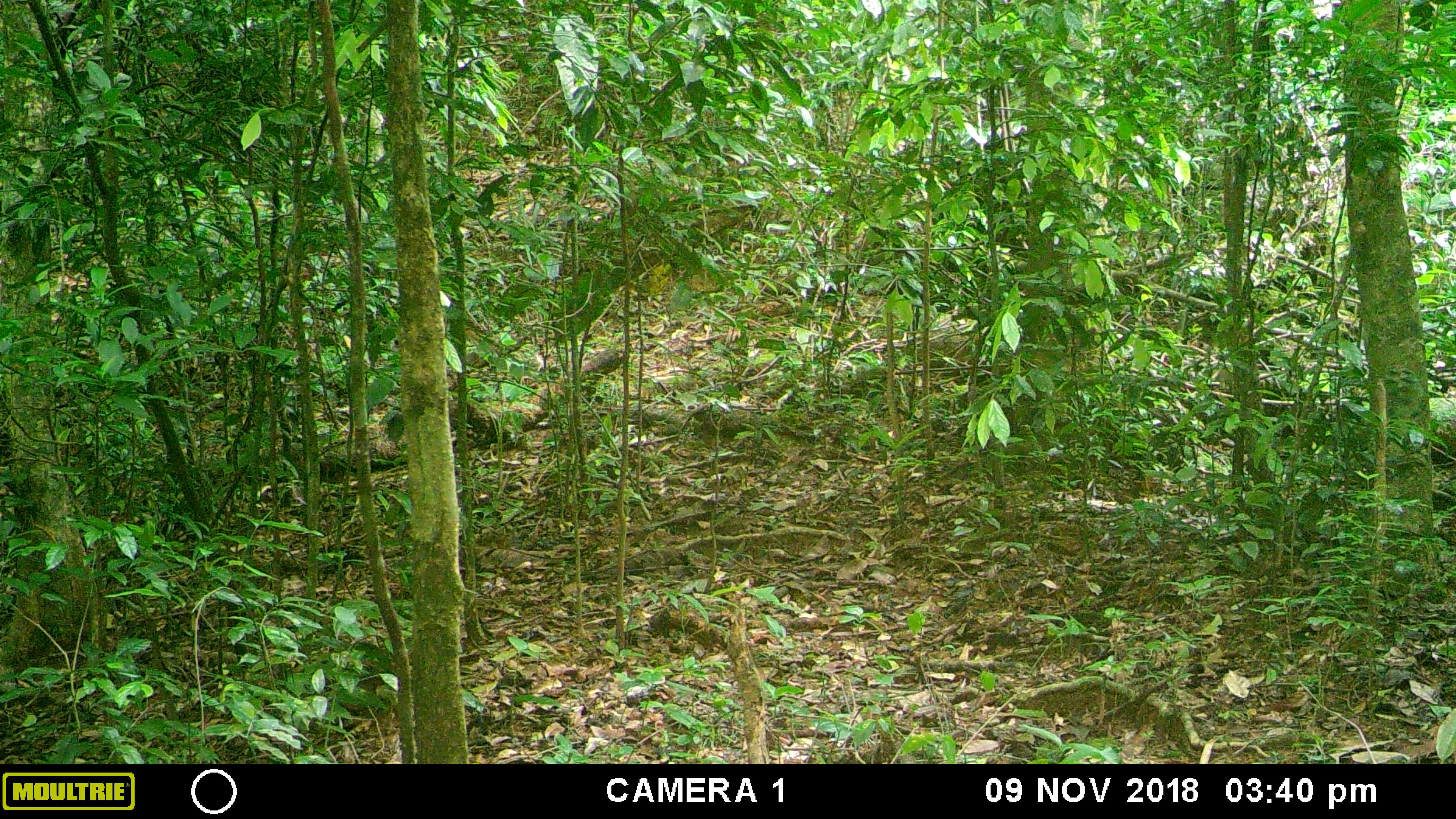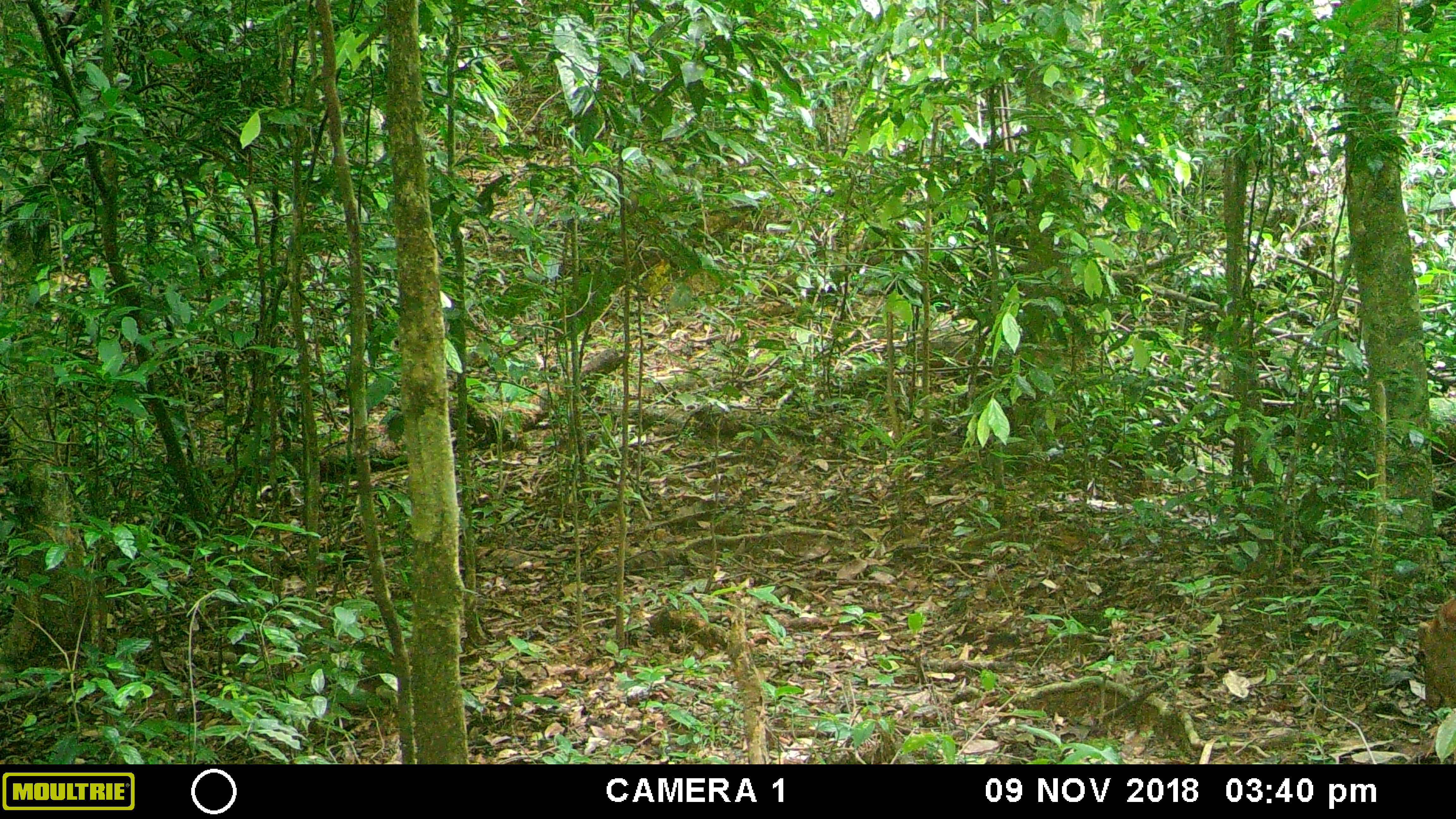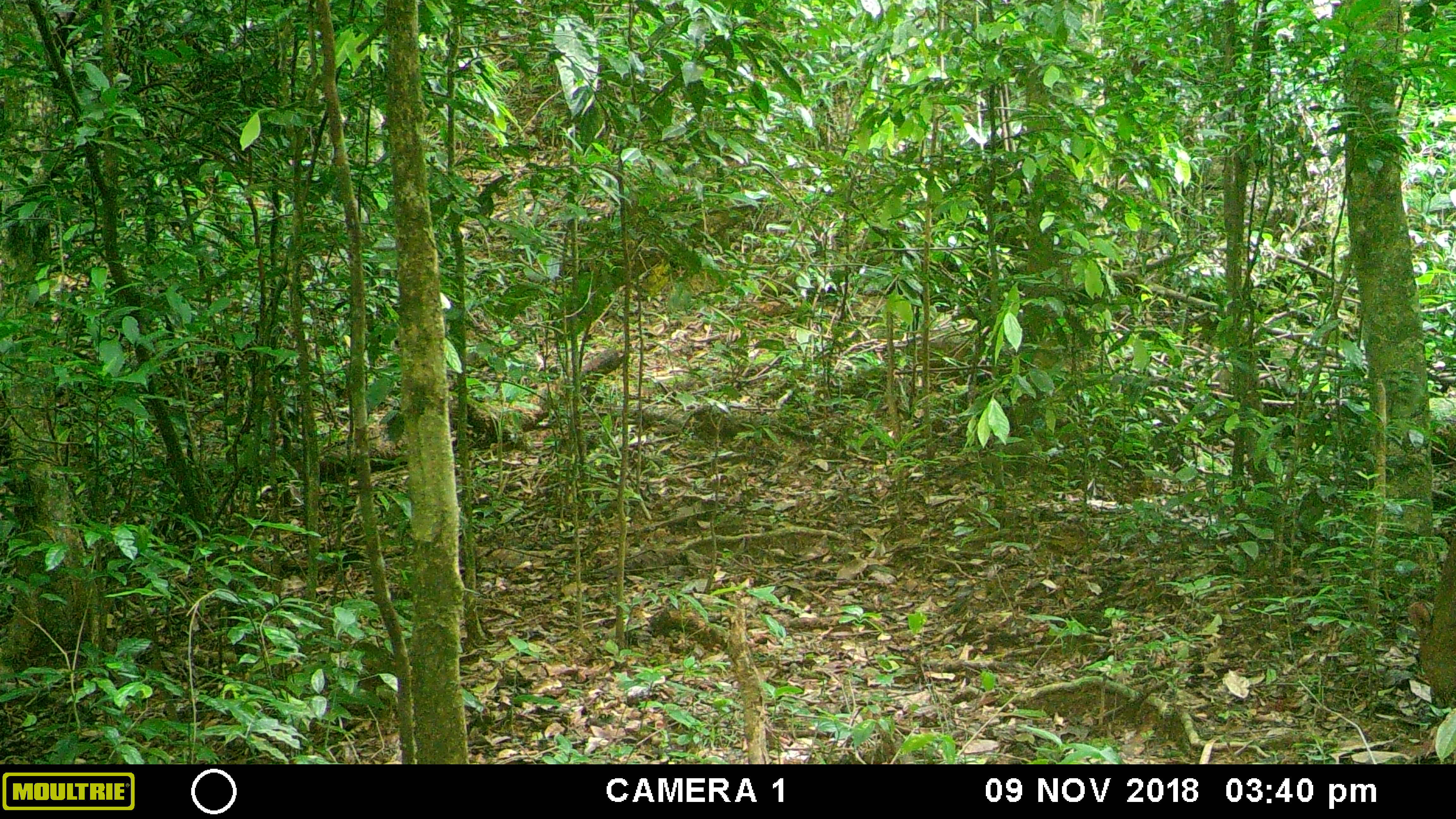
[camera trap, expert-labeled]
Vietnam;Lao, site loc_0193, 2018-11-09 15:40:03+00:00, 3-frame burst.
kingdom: Animalia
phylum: Chordata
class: Mammalia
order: Artiodactyla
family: Cervidae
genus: Muntiacus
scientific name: Muntiacus vuquangensis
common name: large-antlered muntjac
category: large antlered muntjac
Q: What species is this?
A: Large antlered muntjac (large-antlered muntjac) (Muntiacus vuquangensis).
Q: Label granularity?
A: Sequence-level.